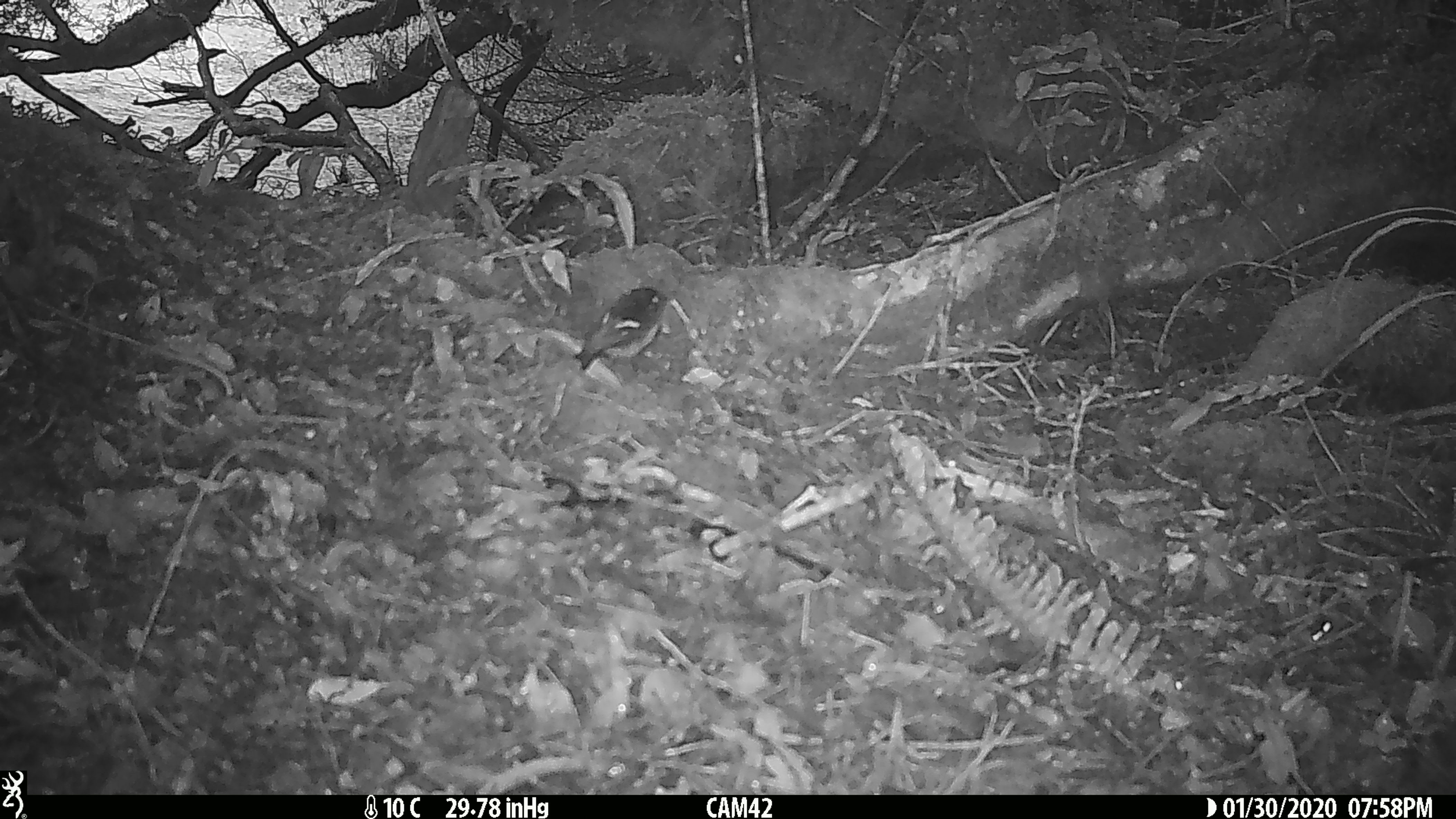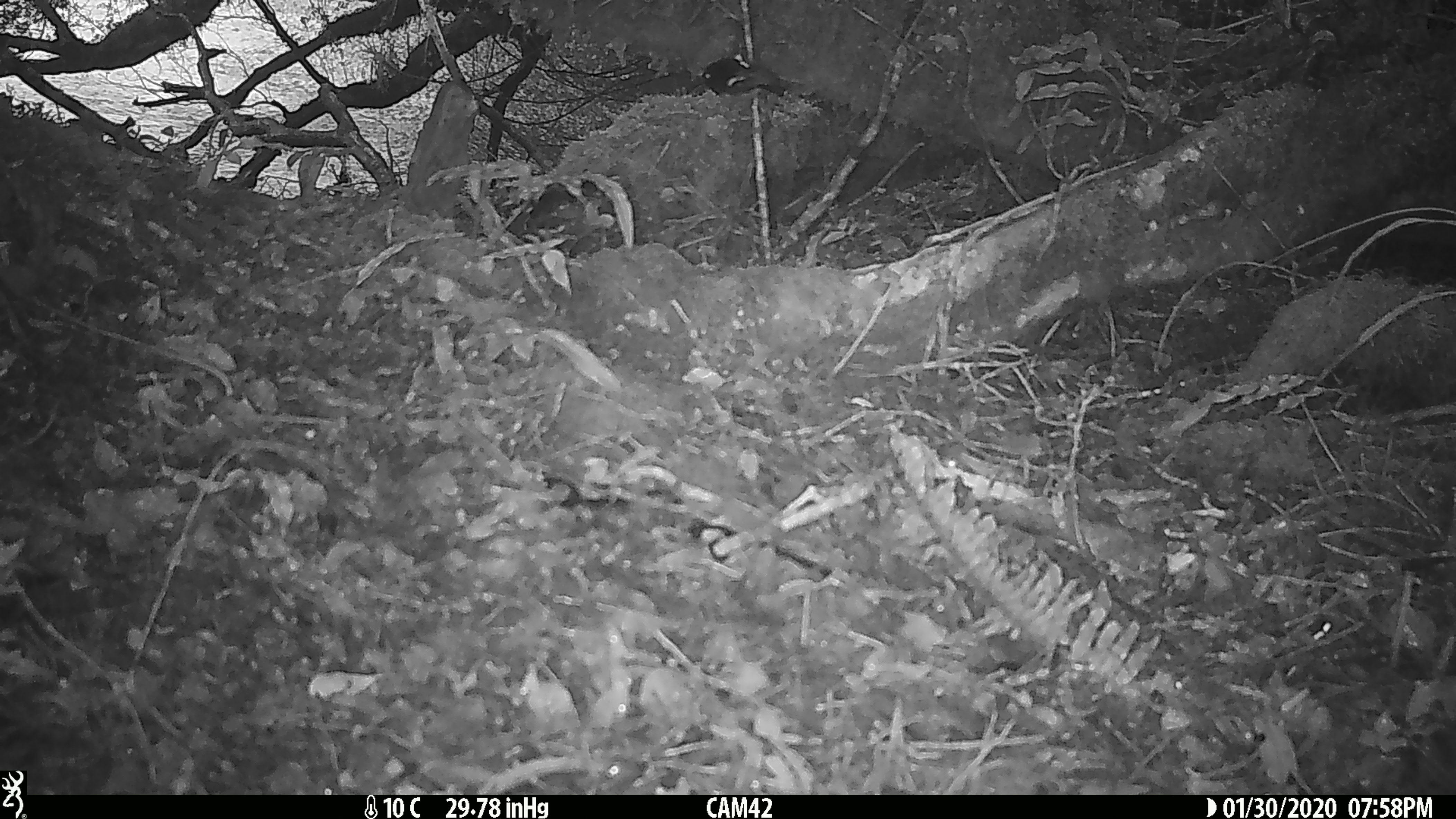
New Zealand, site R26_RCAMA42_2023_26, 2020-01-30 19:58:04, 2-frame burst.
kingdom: Animalia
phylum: Chordata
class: Aves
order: Passeriformes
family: Petroicidae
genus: Petroica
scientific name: Petroica macrocephala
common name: tomtit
Tomtit (Petroica macrocephala).